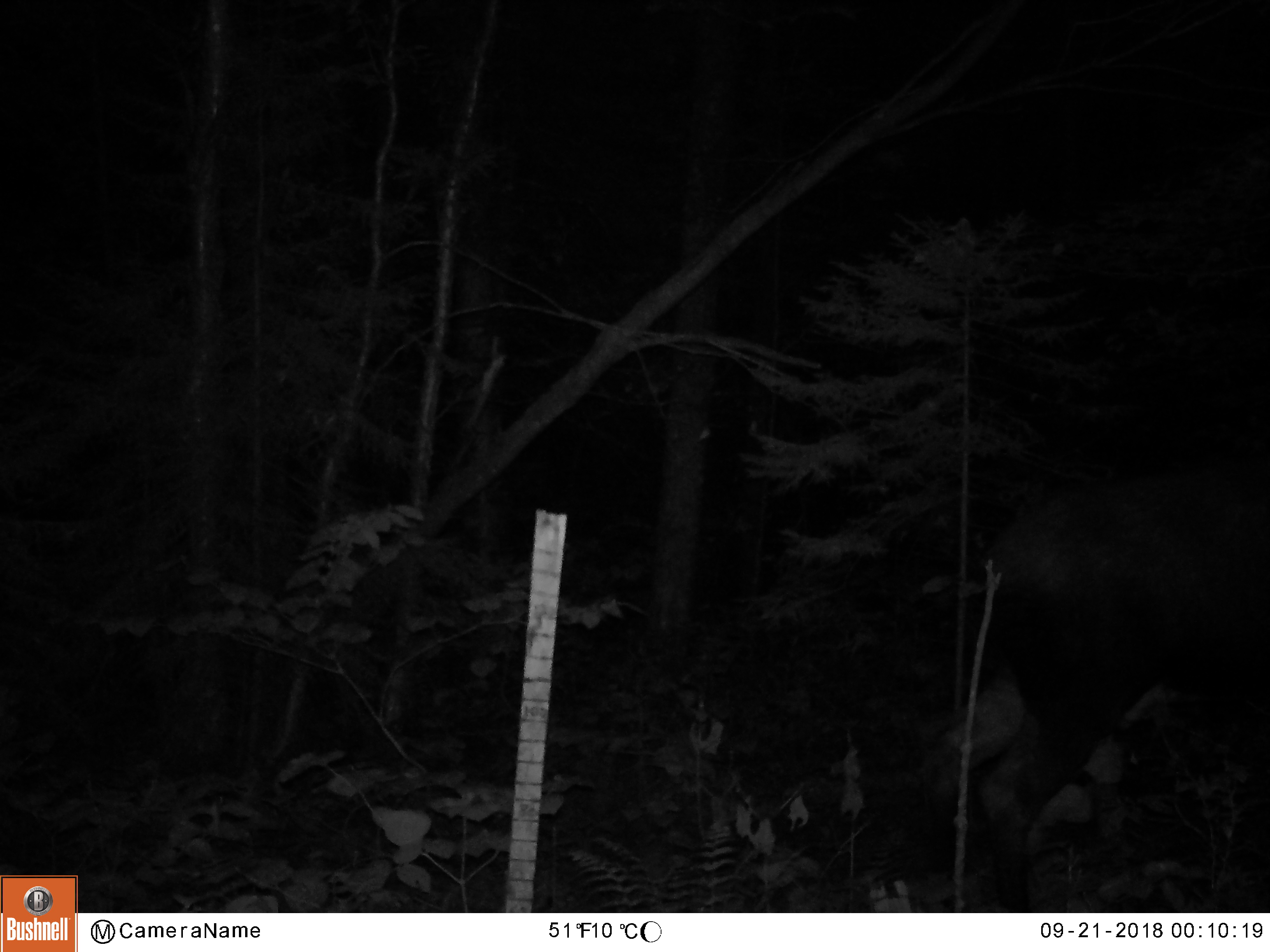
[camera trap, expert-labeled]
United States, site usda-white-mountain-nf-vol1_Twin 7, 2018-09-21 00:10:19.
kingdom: Animalia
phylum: Chordata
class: Mammalia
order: Artiodactyla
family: Cervidae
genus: Alces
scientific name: Alces alces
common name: moose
Moose (Alces alces).